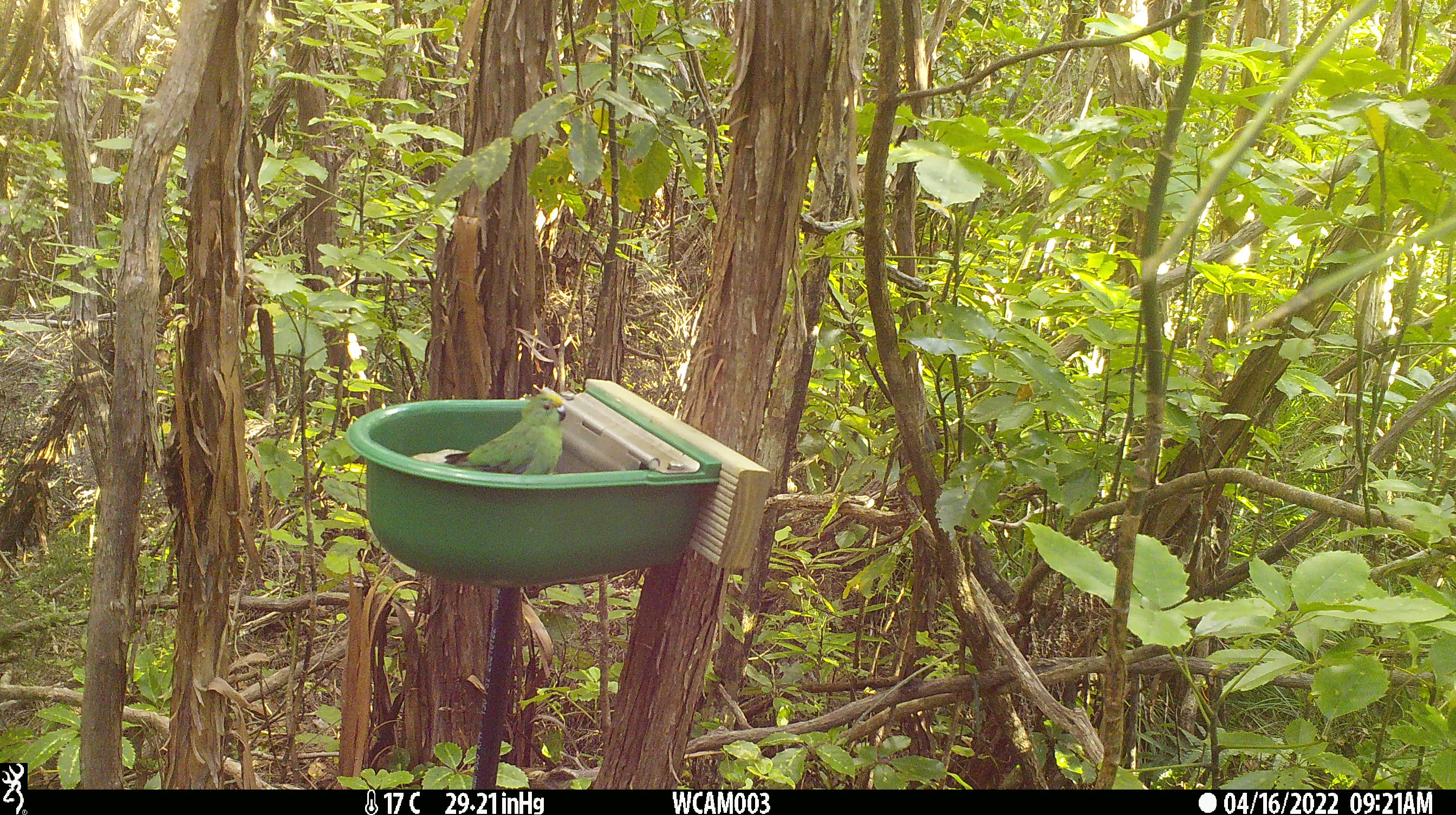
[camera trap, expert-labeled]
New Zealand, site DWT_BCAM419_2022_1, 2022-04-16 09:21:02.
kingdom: Animalia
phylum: Chordata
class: Aves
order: Psittaciformes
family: Psittaculidae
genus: Cyanoramphus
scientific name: Cyanoramphus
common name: parakeet